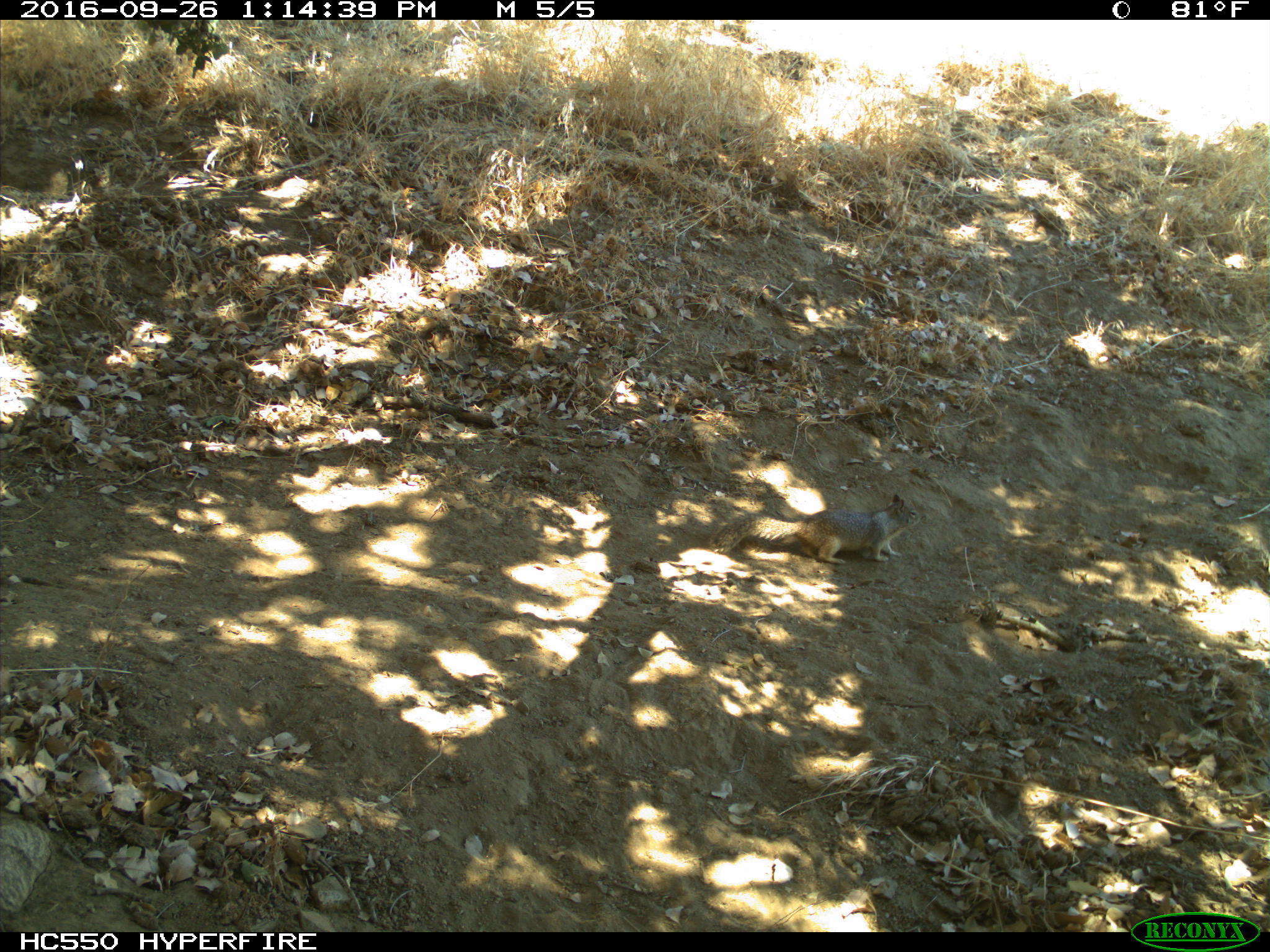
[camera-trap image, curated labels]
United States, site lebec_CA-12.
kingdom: Animalia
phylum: Chordata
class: Mammalia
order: Rodentia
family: Sciuridae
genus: Otospermophilus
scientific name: Otospermophilus beecheyi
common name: california ground squirrel